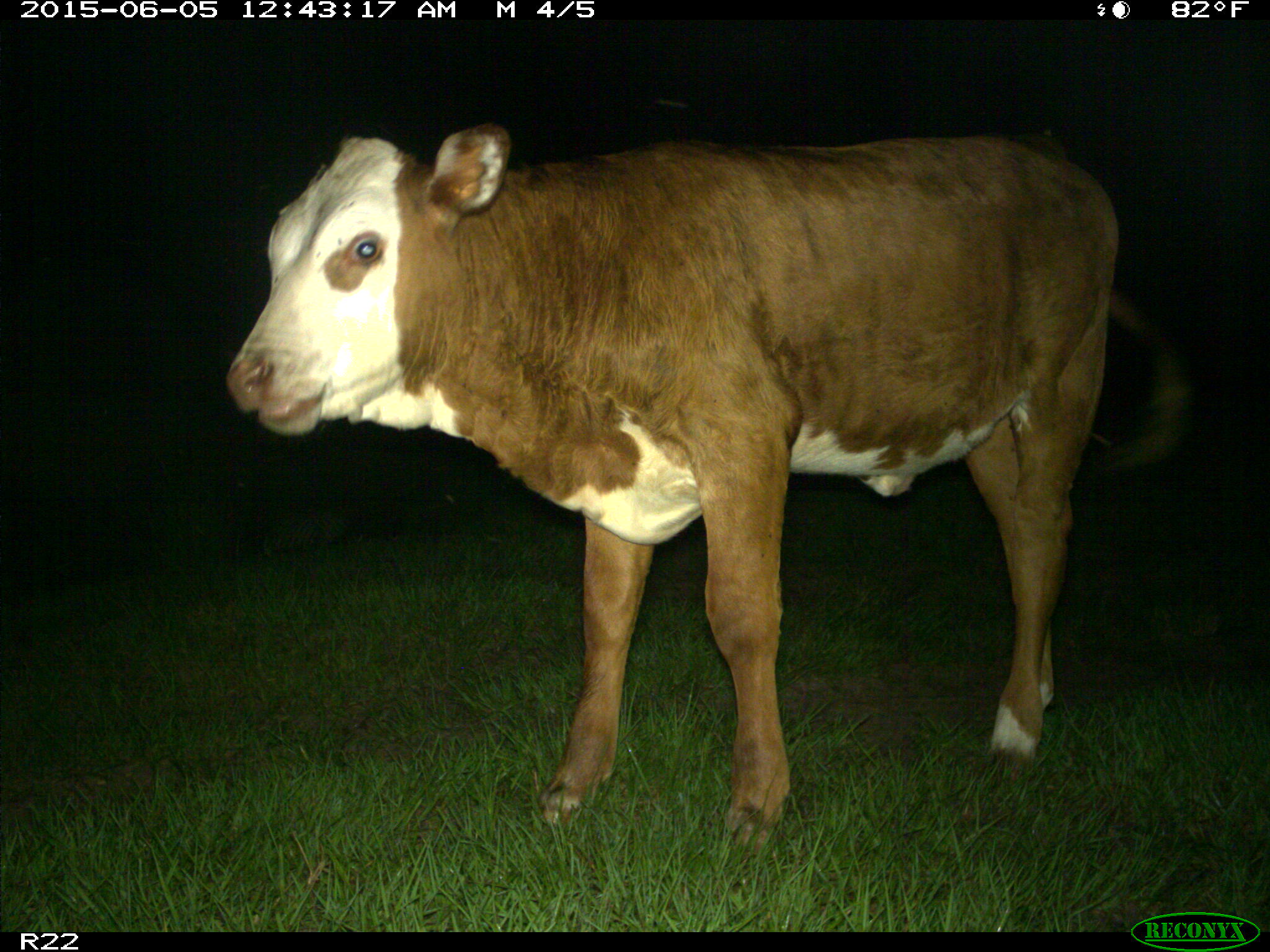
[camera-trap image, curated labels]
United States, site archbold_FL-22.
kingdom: Animalia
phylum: Chordata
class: Mammalia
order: Artiodactyla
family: Bovidae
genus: Bos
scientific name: Bos taurus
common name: domestic cow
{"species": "Bos taurus (domestic cow)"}